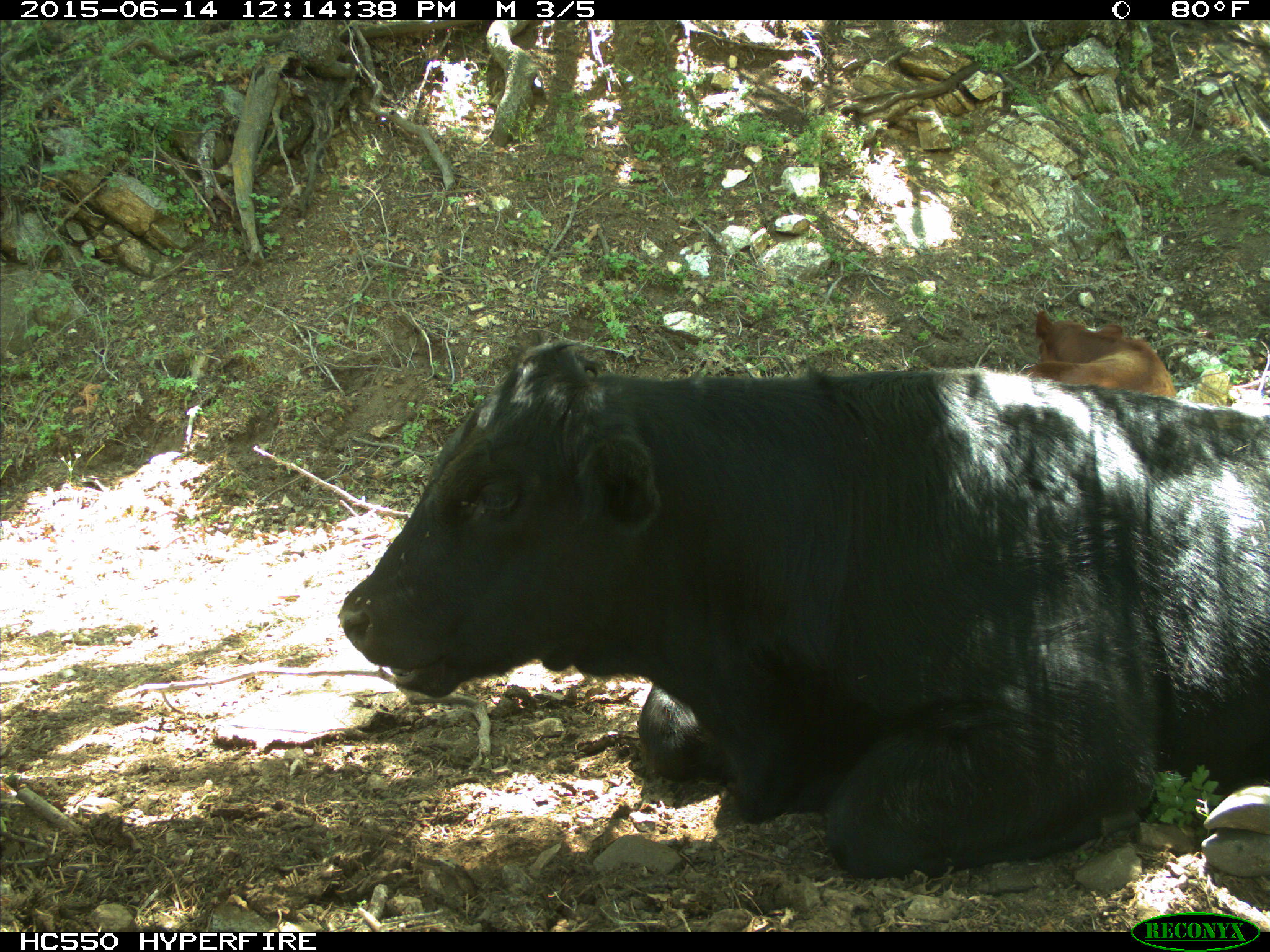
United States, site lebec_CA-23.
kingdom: Animalia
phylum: Chordata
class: Mammalia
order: Artiodactyla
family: Bovidae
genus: Bos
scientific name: Bos taurus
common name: domestic cow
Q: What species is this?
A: Bos taurus (domestic cow).